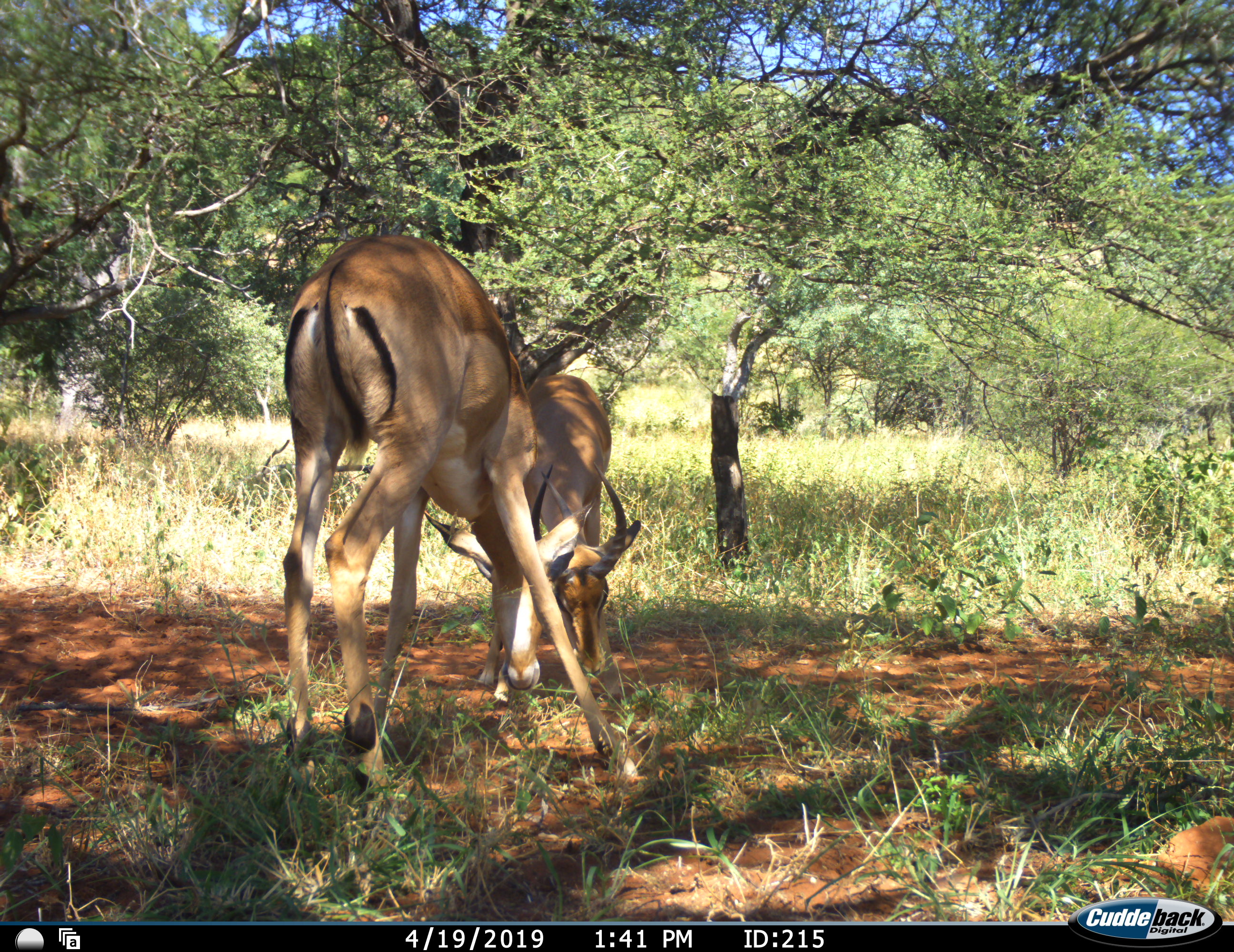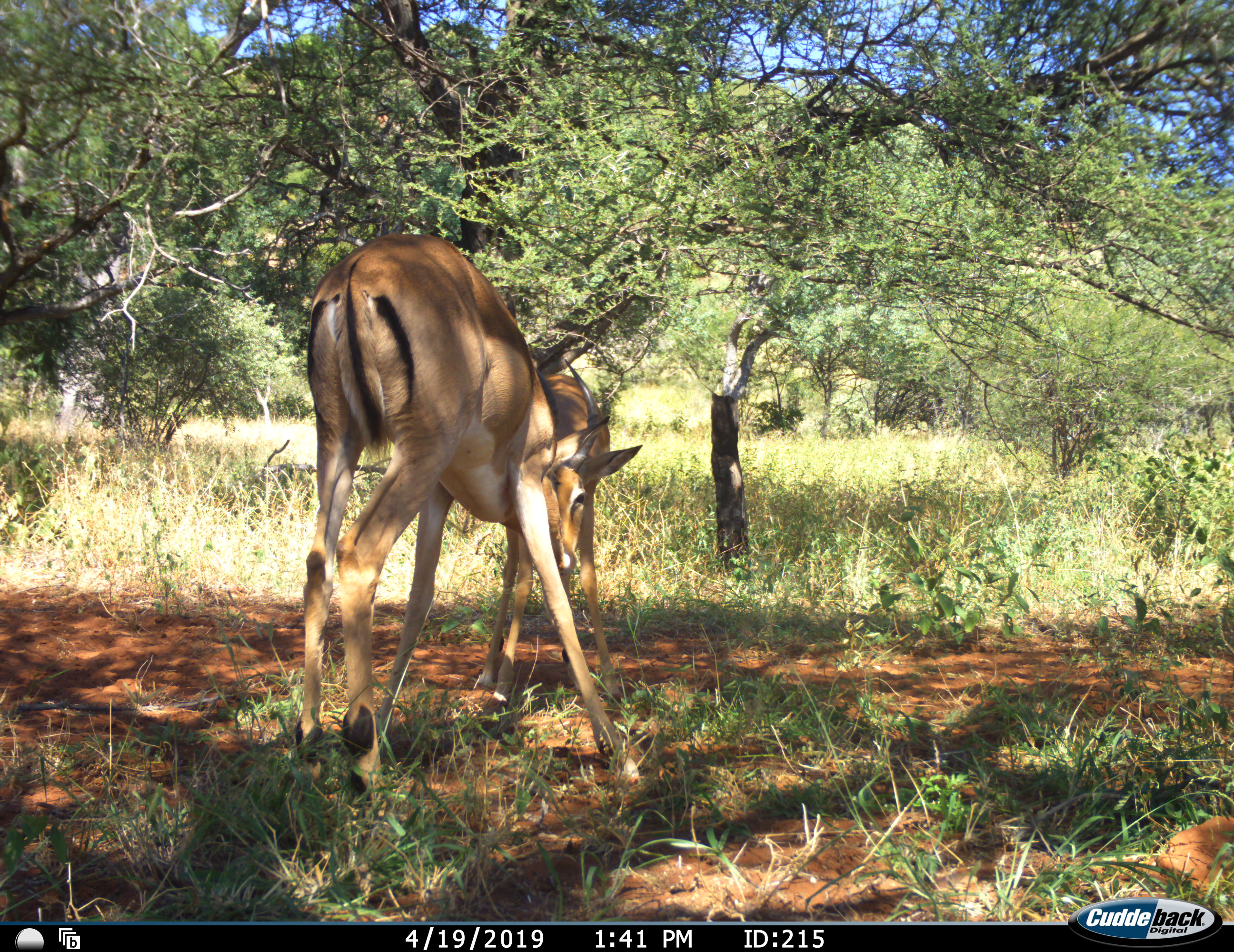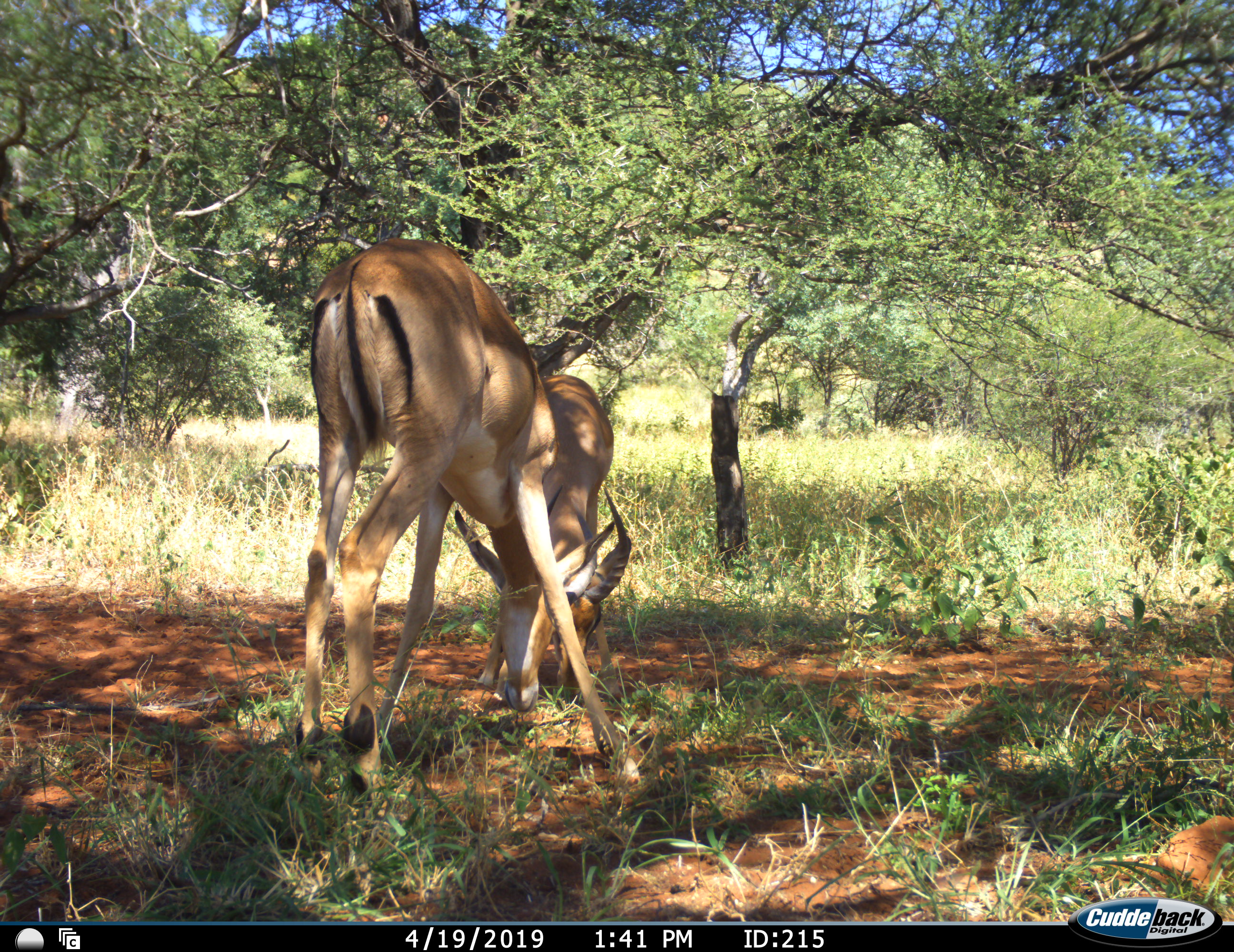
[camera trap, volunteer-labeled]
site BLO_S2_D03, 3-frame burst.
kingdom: Animalia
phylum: Chordata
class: Mammalia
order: Artiodactyla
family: Bovidae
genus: Aepyceros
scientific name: Aepyceros melampus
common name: impala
Impala (Aepyceros melampus), count 2. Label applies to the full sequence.